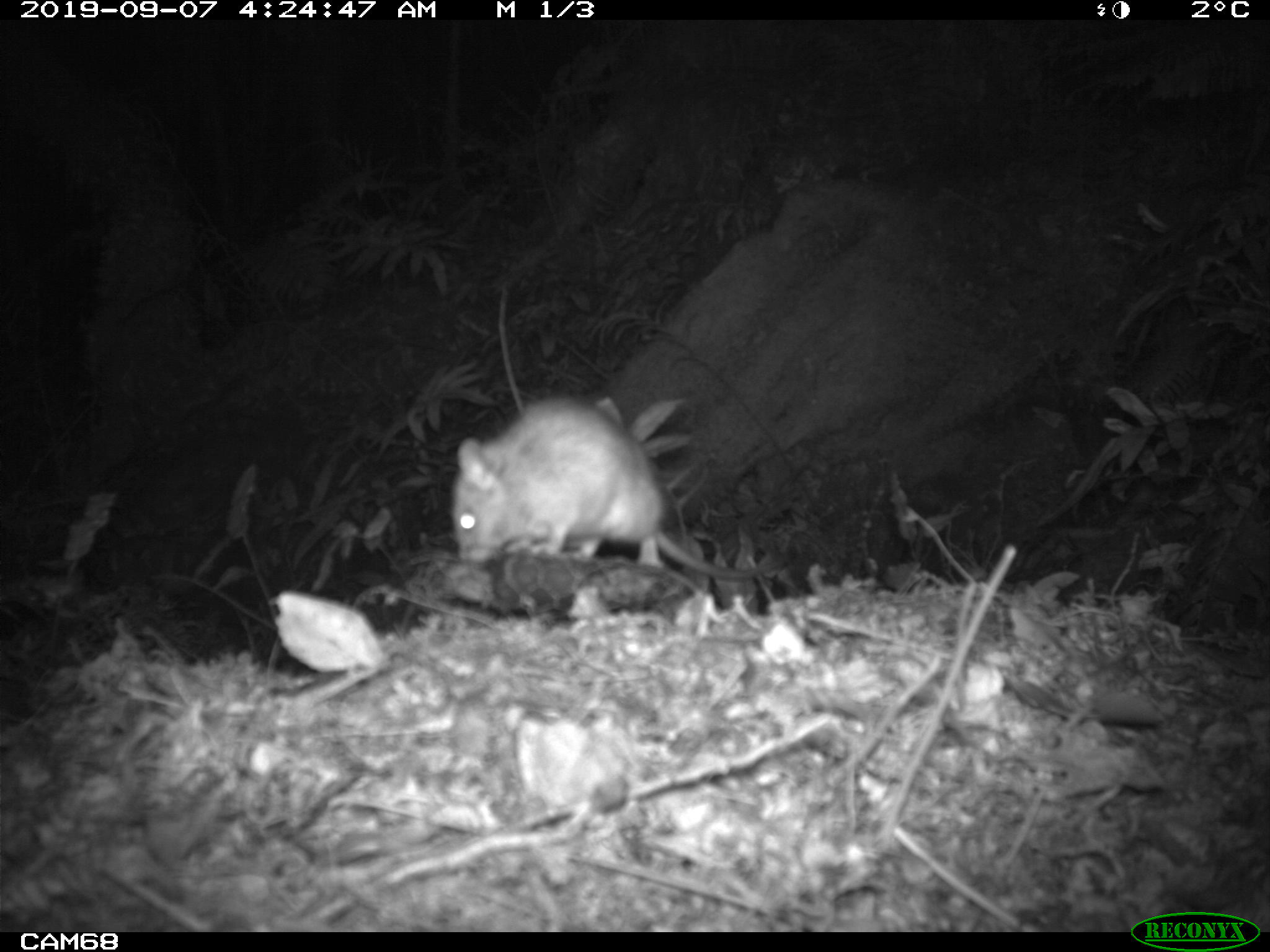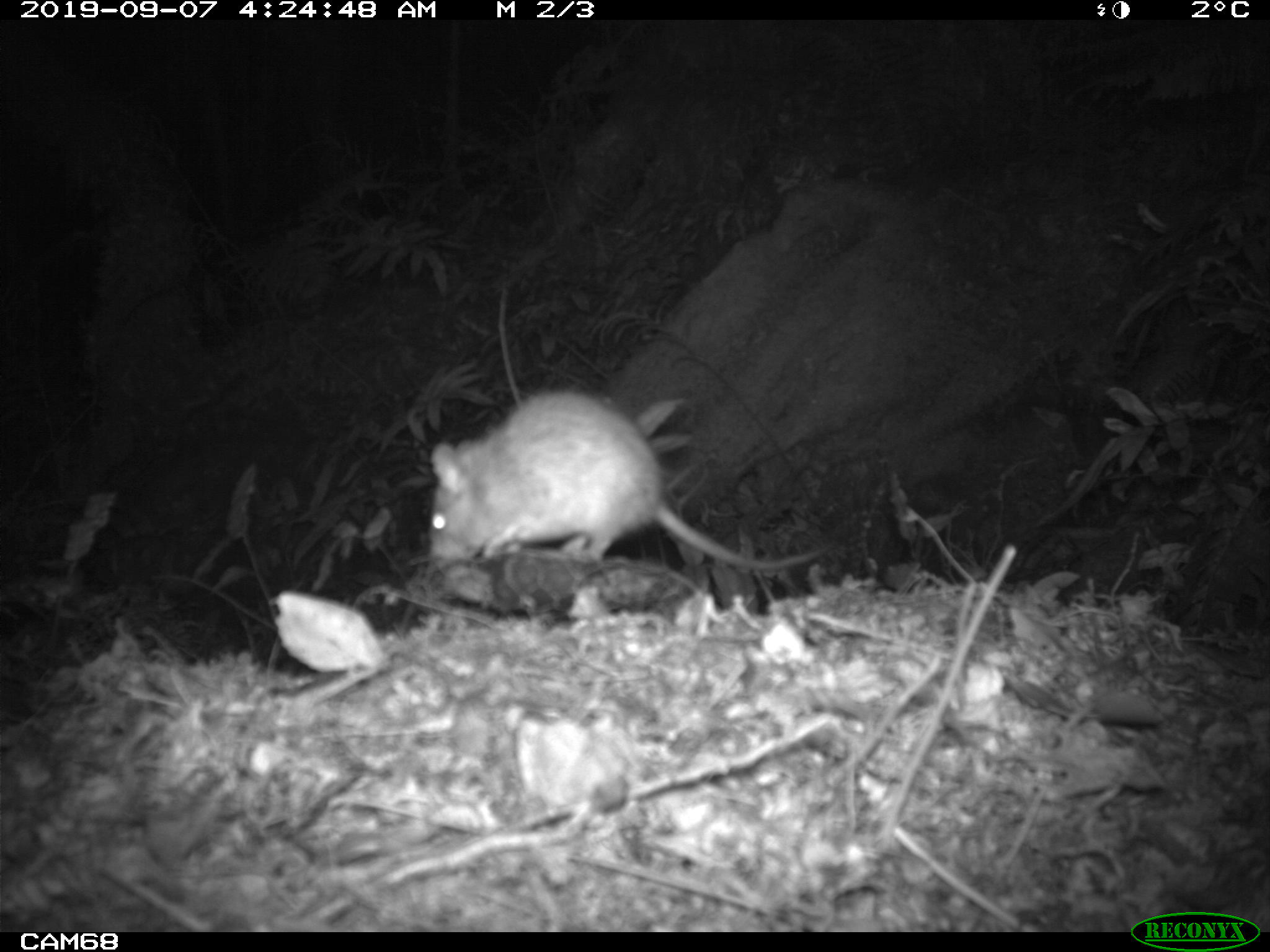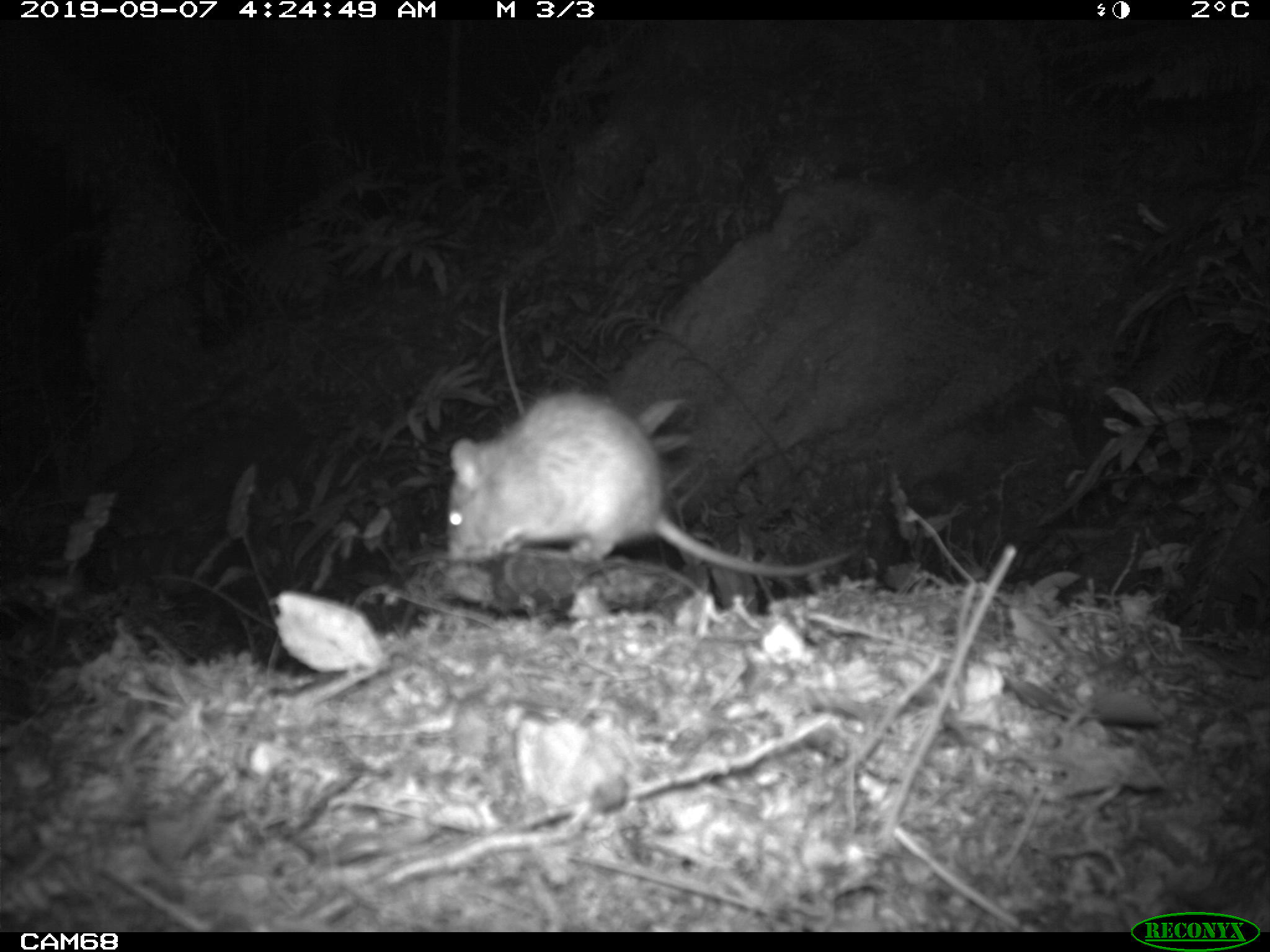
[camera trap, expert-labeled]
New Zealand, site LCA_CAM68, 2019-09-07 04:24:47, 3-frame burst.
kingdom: Animalia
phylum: Chordata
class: Mammalia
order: Rodentia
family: Muridae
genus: Rattus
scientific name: Rattus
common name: rat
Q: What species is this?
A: Rat (Rattus).